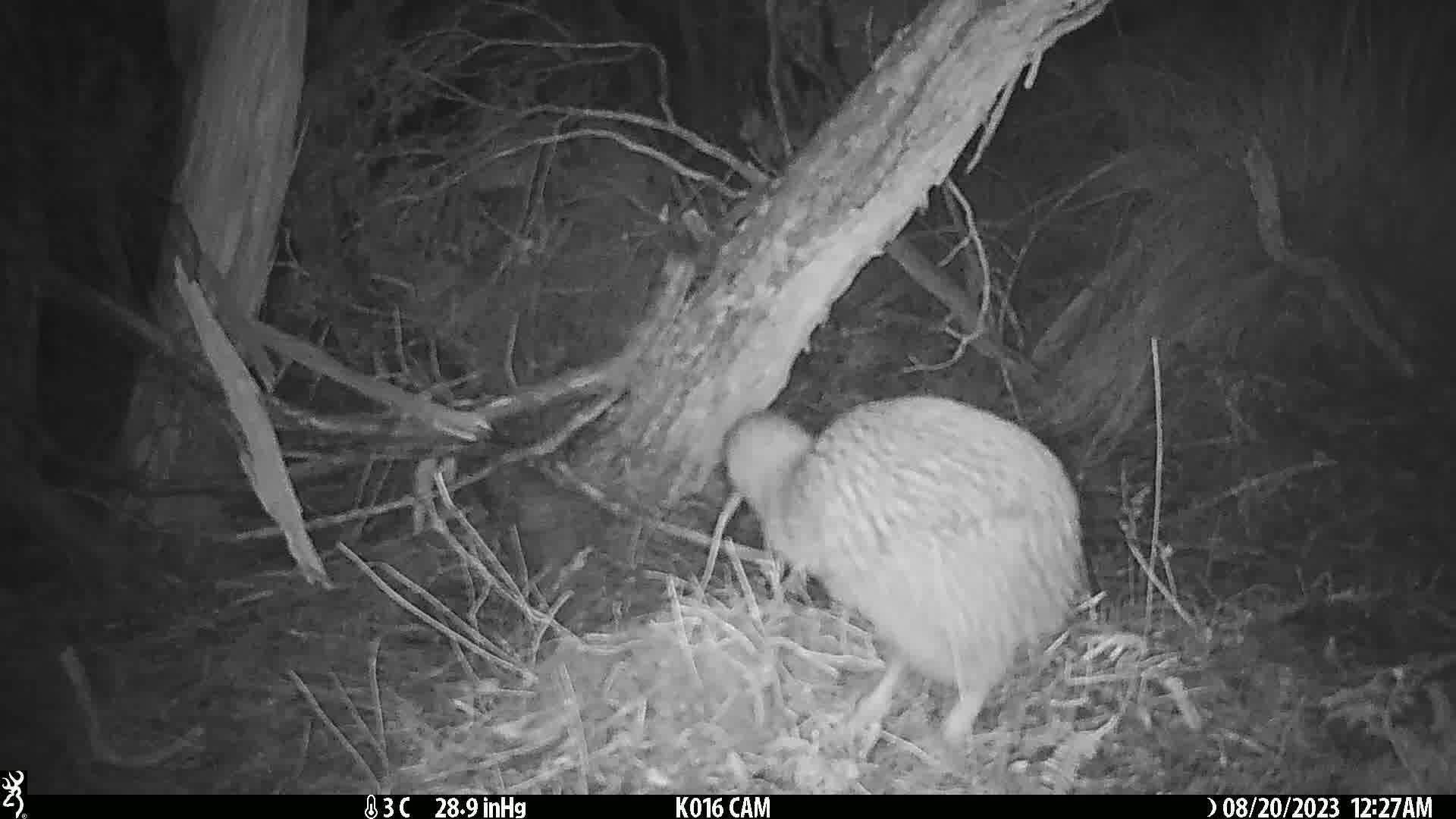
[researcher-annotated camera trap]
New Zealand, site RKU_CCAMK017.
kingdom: Animalia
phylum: Chordata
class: Aves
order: Apterygiformes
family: Apterygidae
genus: Apteryx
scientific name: Apteryx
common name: kiwi